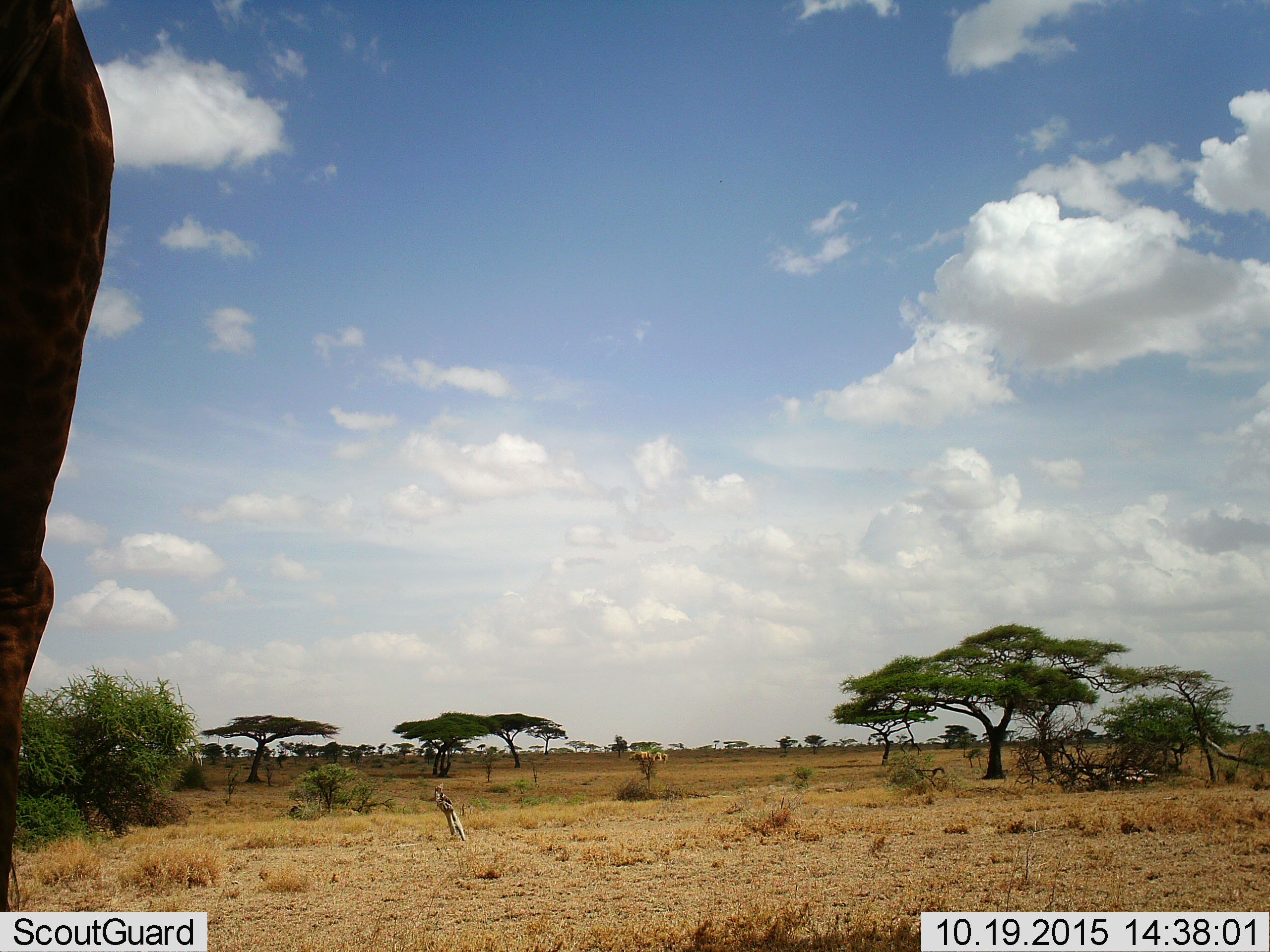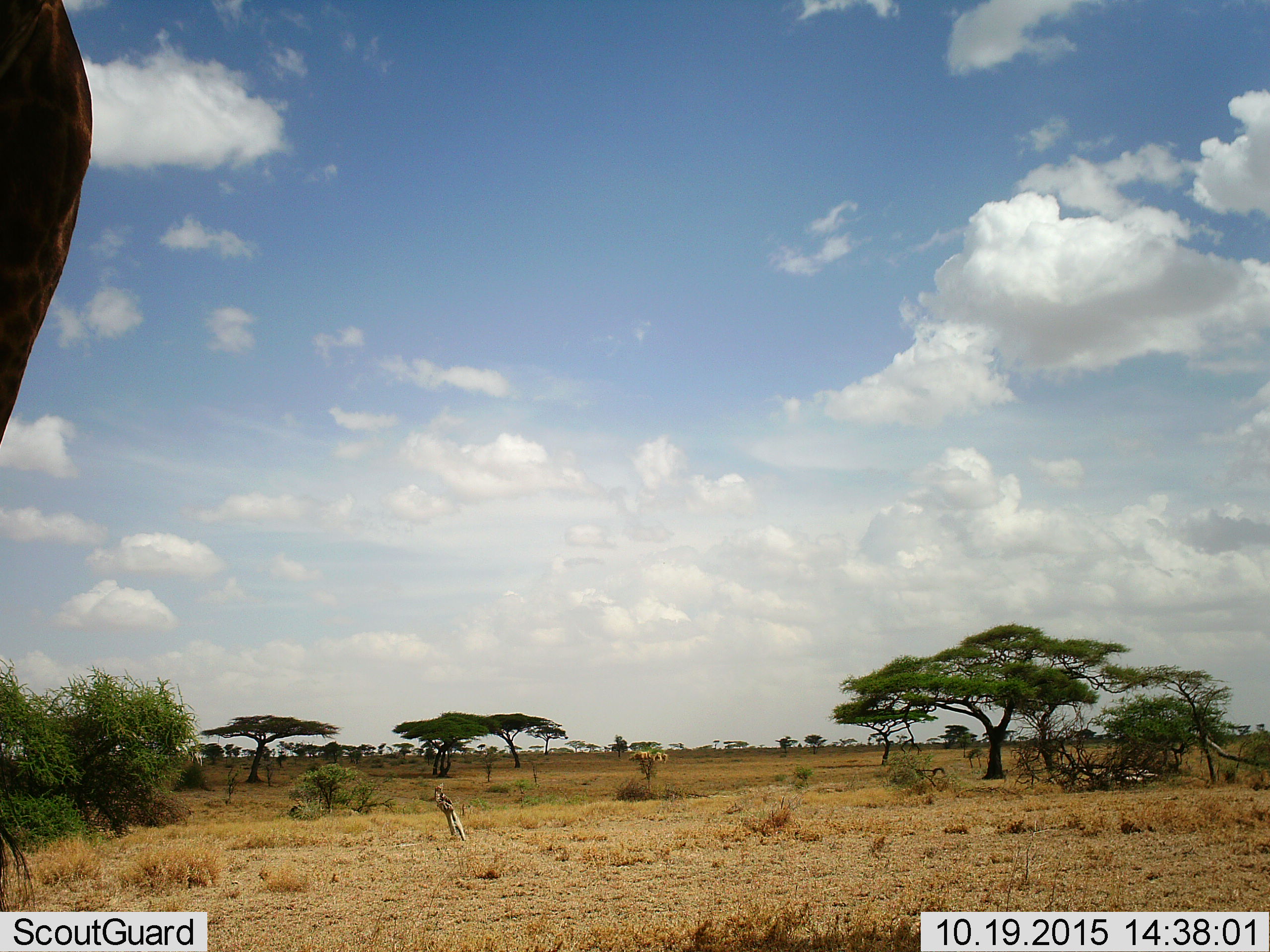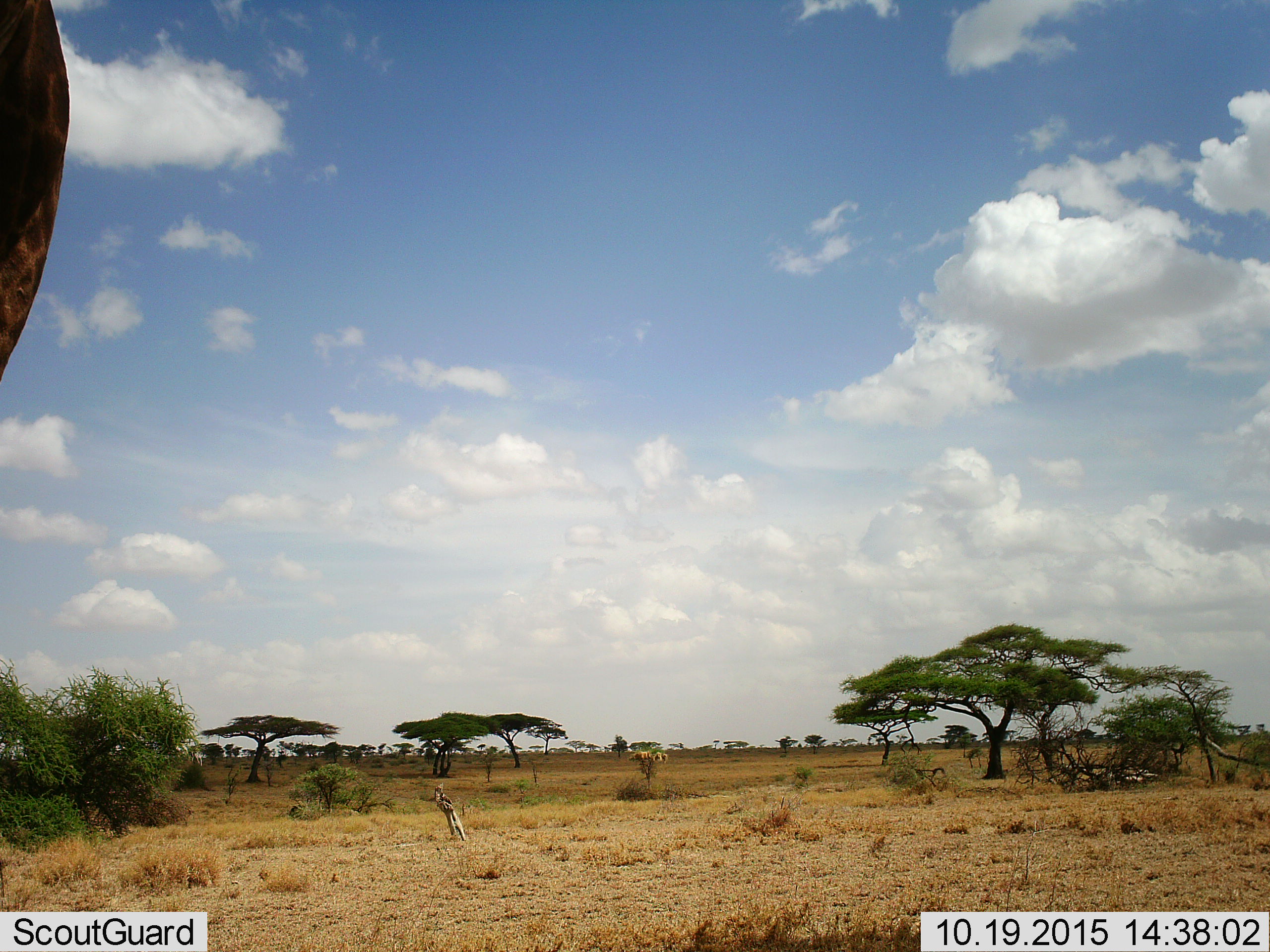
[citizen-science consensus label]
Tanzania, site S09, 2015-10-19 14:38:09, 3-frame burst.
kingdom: Animalia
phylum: Chordata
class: Mammalia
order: Artiodactyla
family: Giraffidae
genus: Giraffa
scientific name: Giraffa camelopardalis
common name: giraffe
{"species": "giraffe (Giraffa camelopardalis)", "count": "1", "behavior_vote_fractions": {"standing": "71%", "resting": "0%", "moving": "29%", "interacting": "0%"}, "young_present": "0%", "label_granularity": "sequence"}